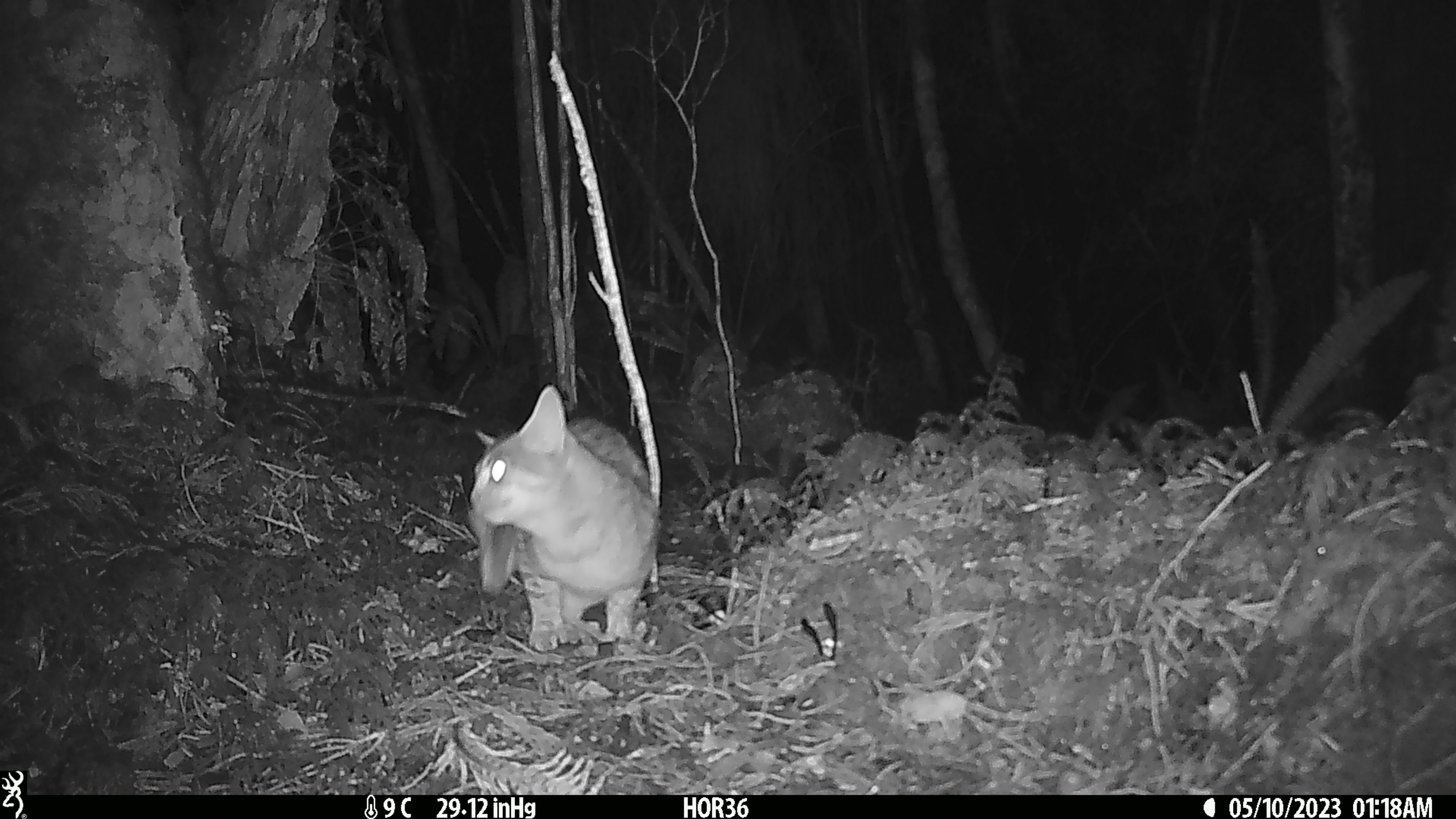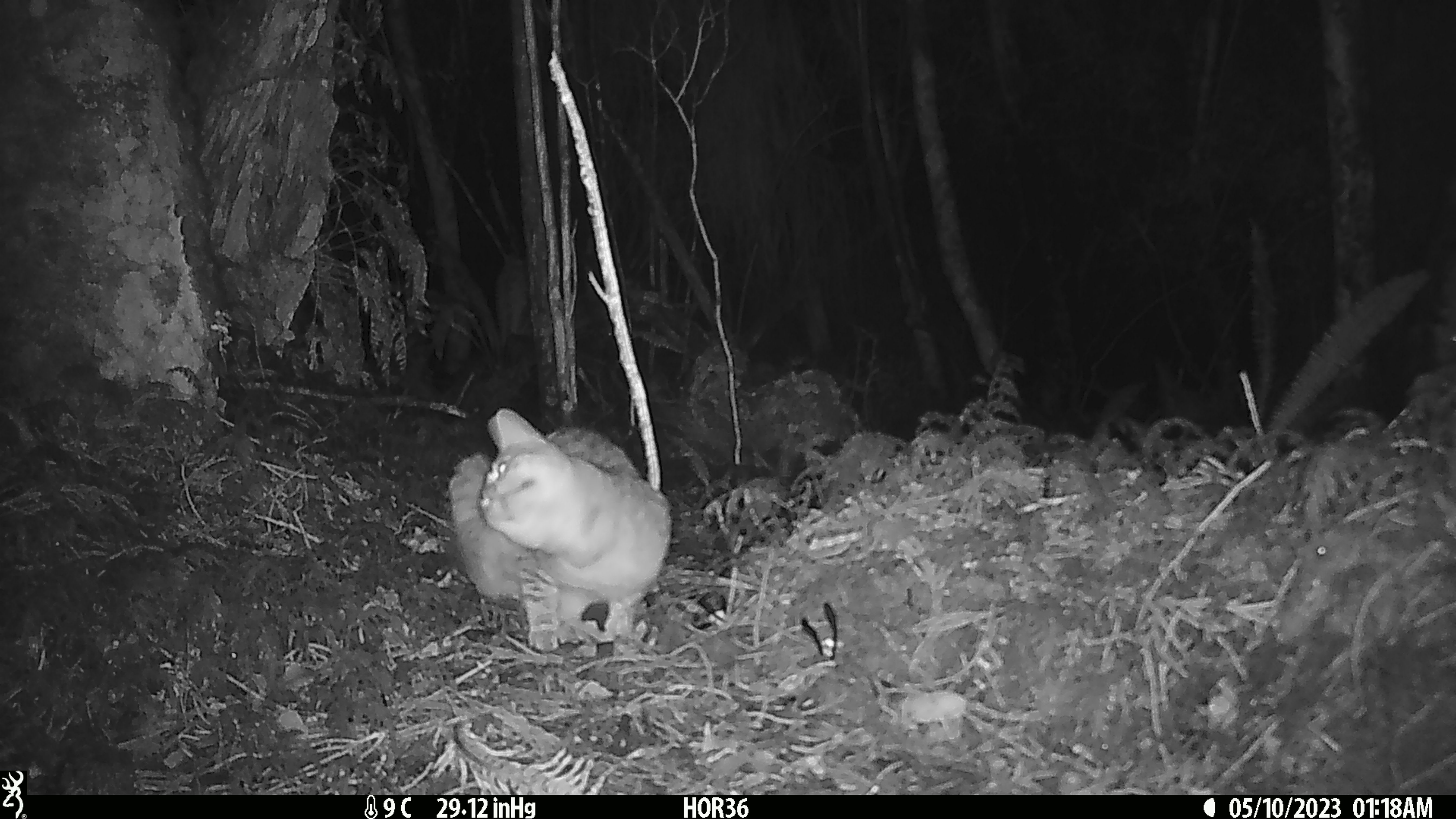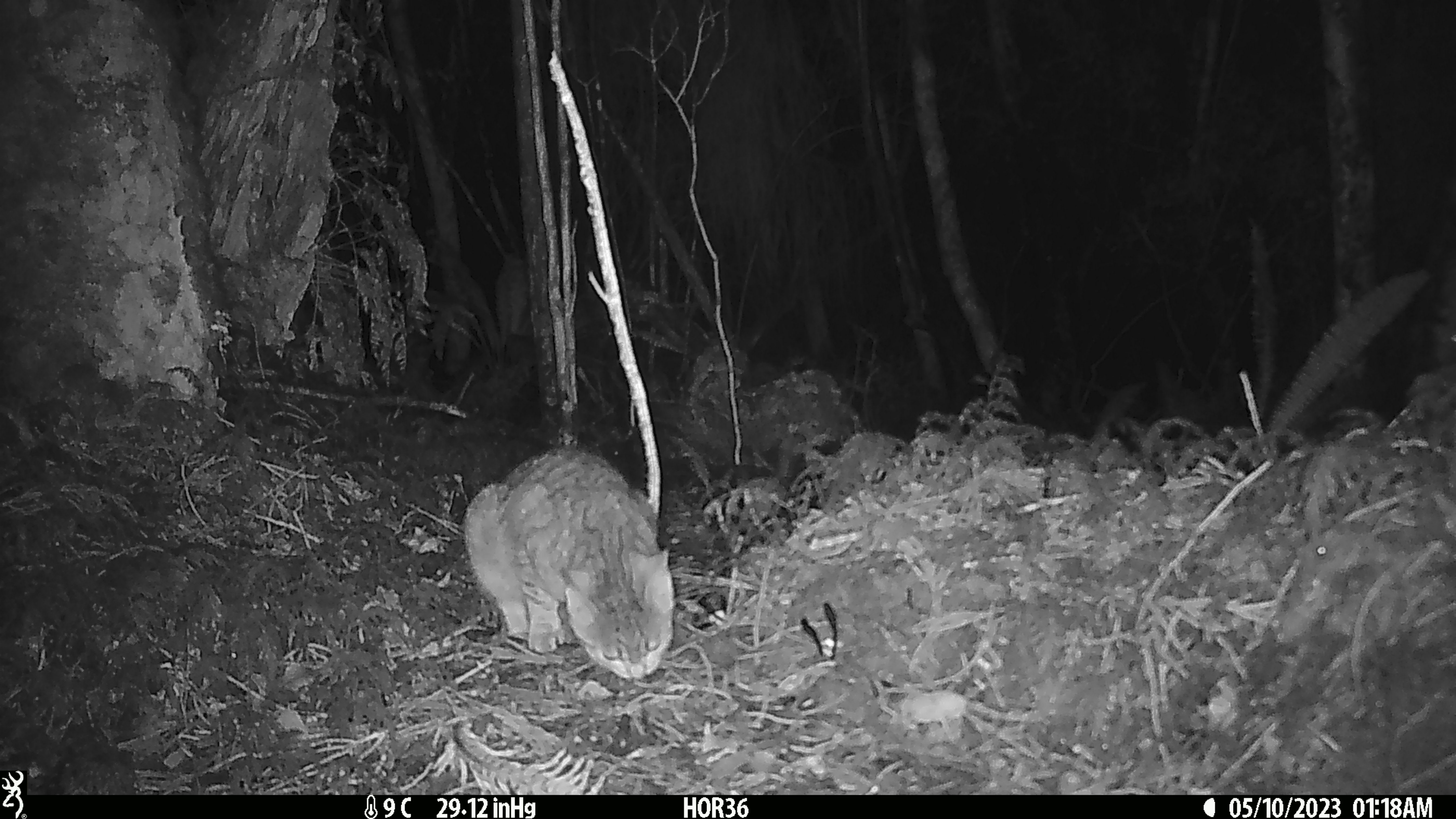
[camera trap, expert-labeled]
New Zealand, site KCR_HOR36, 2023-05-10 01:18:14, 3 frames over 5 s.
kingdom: Animalia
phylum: Chordata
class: Mammalia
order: Carnivora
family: Felidae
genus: Felis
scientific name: Felis catus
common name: domestic cat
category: cat